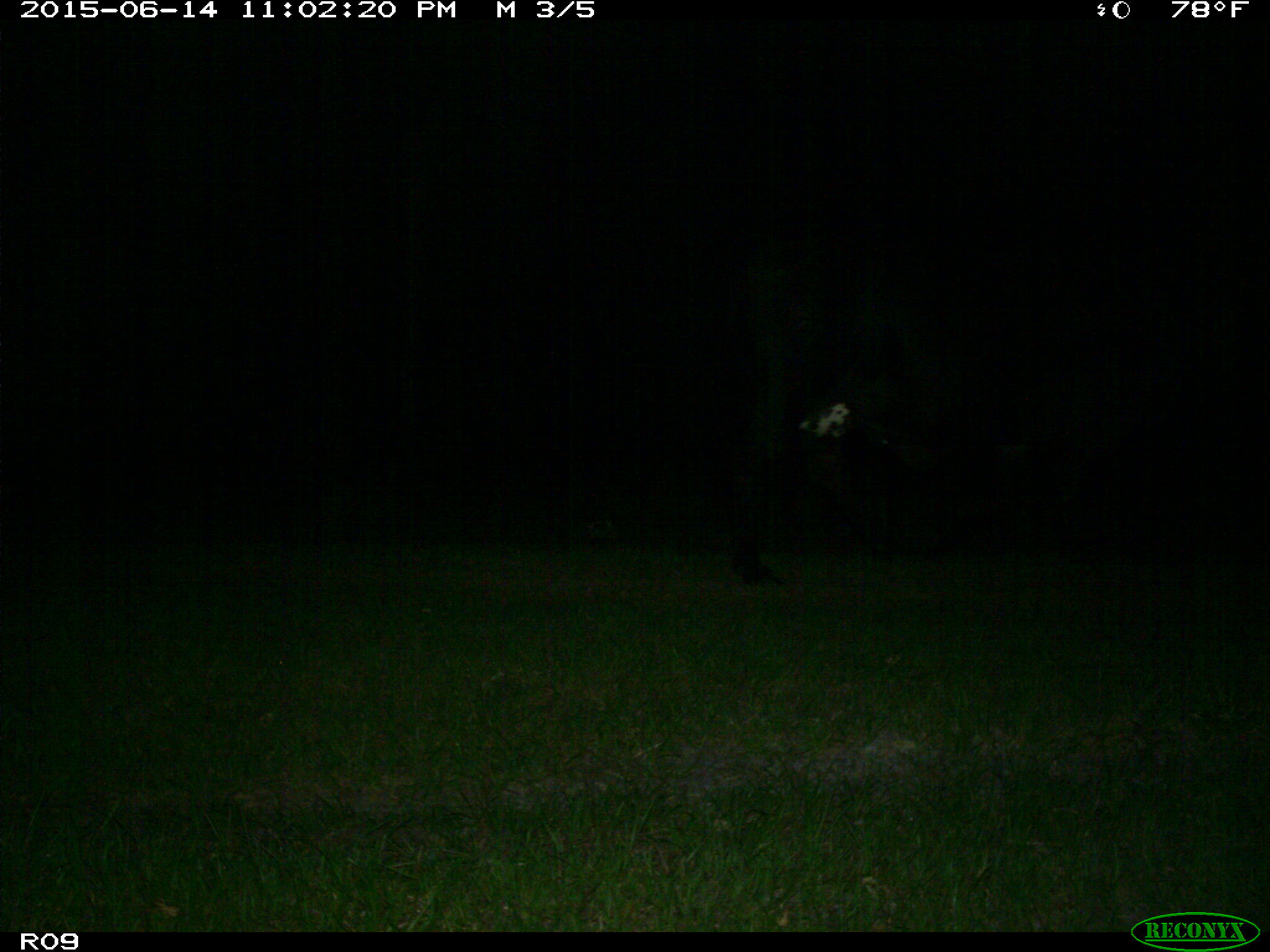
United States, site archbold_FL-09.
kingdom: Animalia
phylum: Chordata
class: Mammalia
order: Artiodactyla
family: Bovidae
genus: Bos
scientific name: Bos taurus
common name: domestic cow